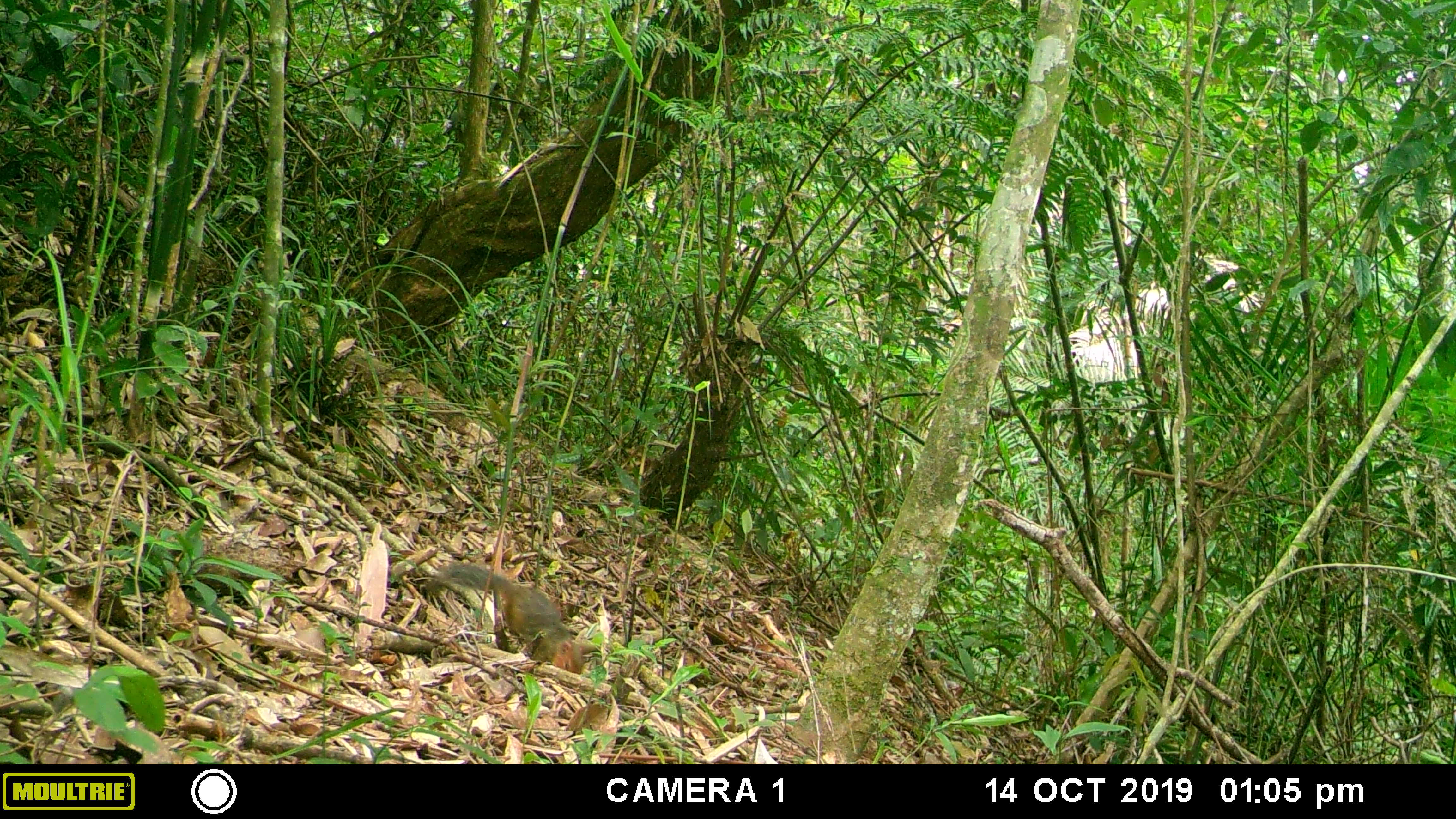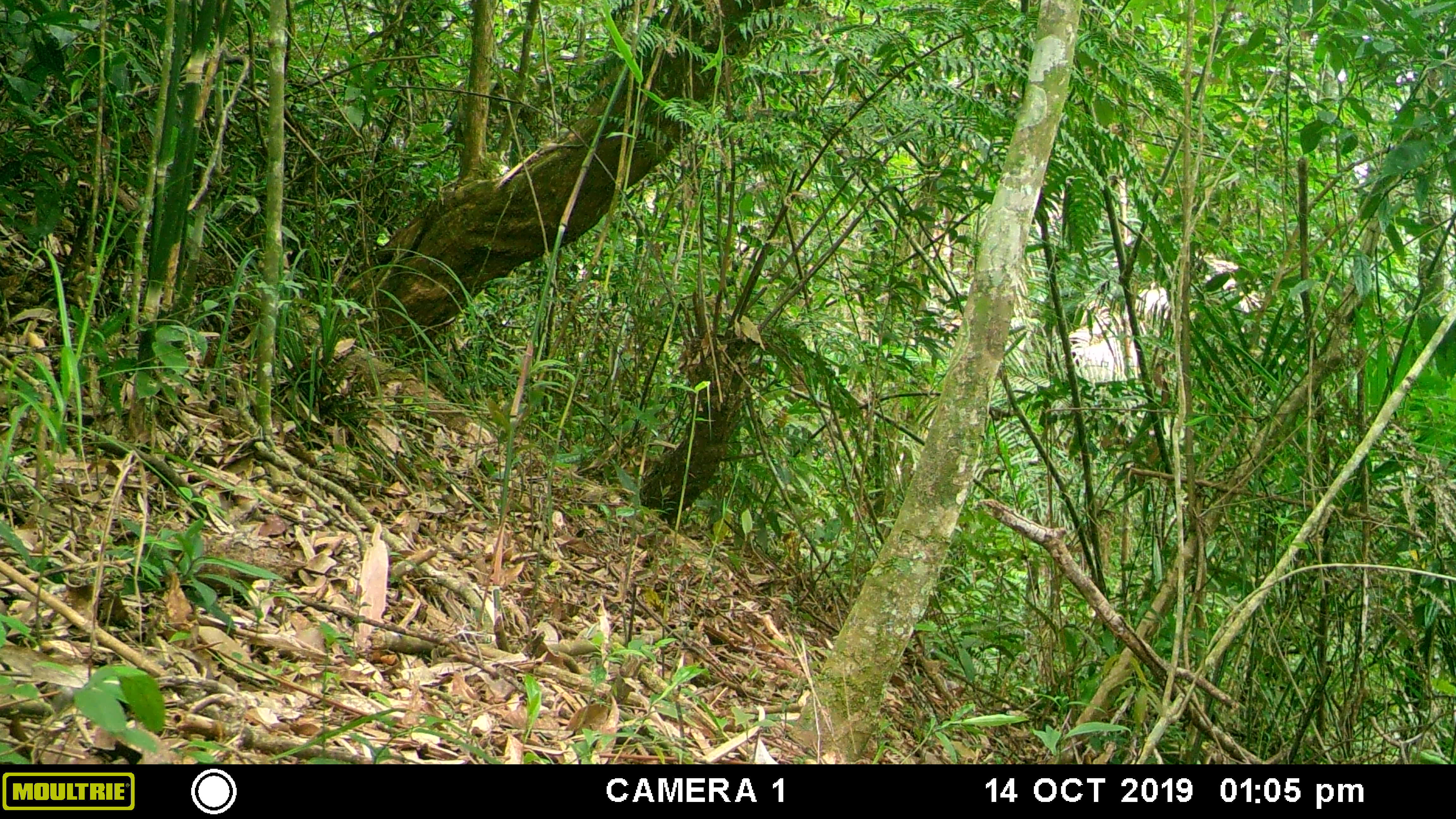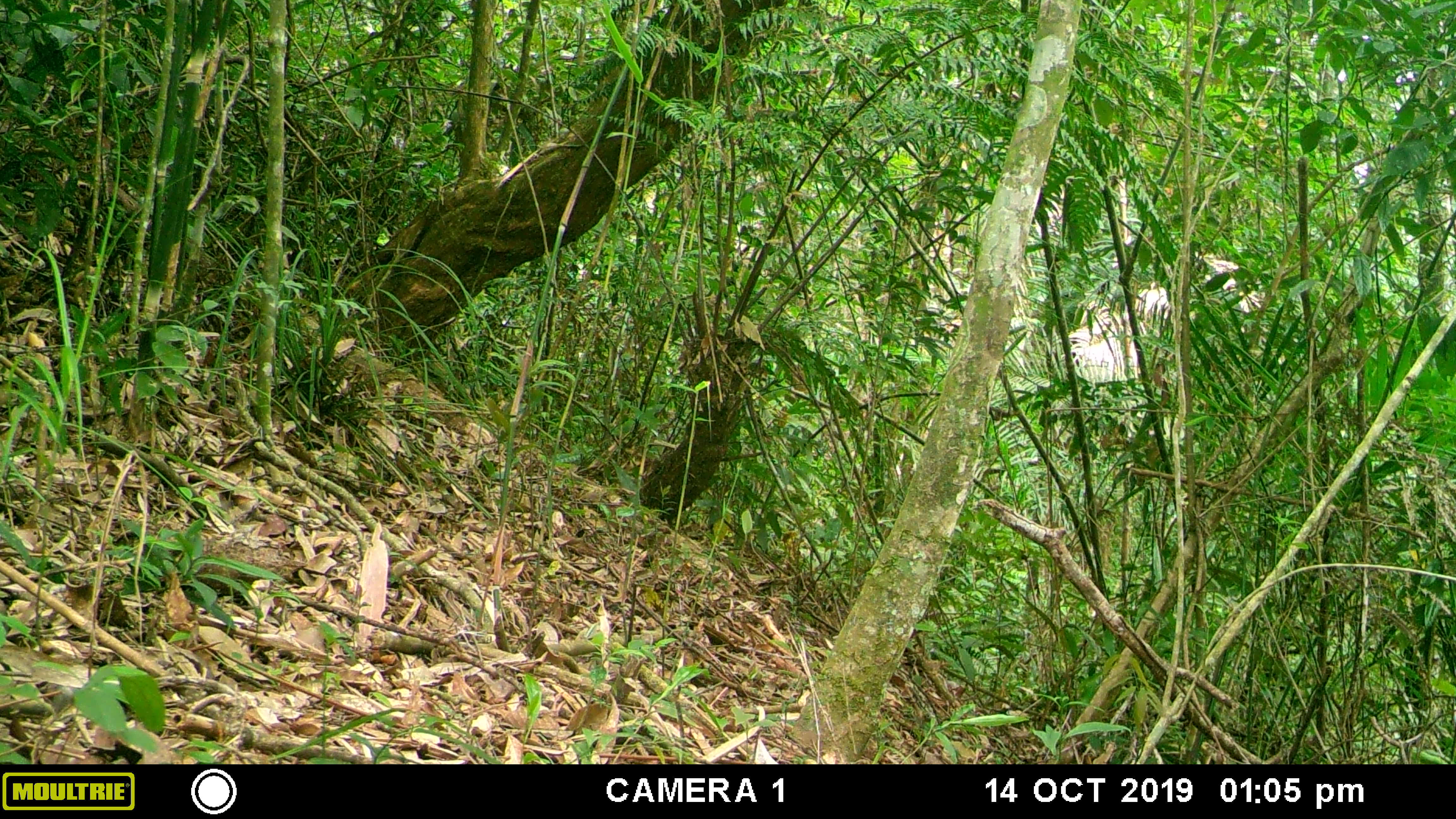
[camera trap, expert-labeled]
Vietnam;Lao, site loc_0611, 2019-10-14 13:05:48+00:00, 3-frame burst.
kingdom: Animalia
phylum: Chordata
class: Mammalia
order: Rodentia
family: Sciuridae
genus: Dremomys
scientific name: Dremomys rufigenis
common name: red-cheeked squirrel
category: red cheeked squirrel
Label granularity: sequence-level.